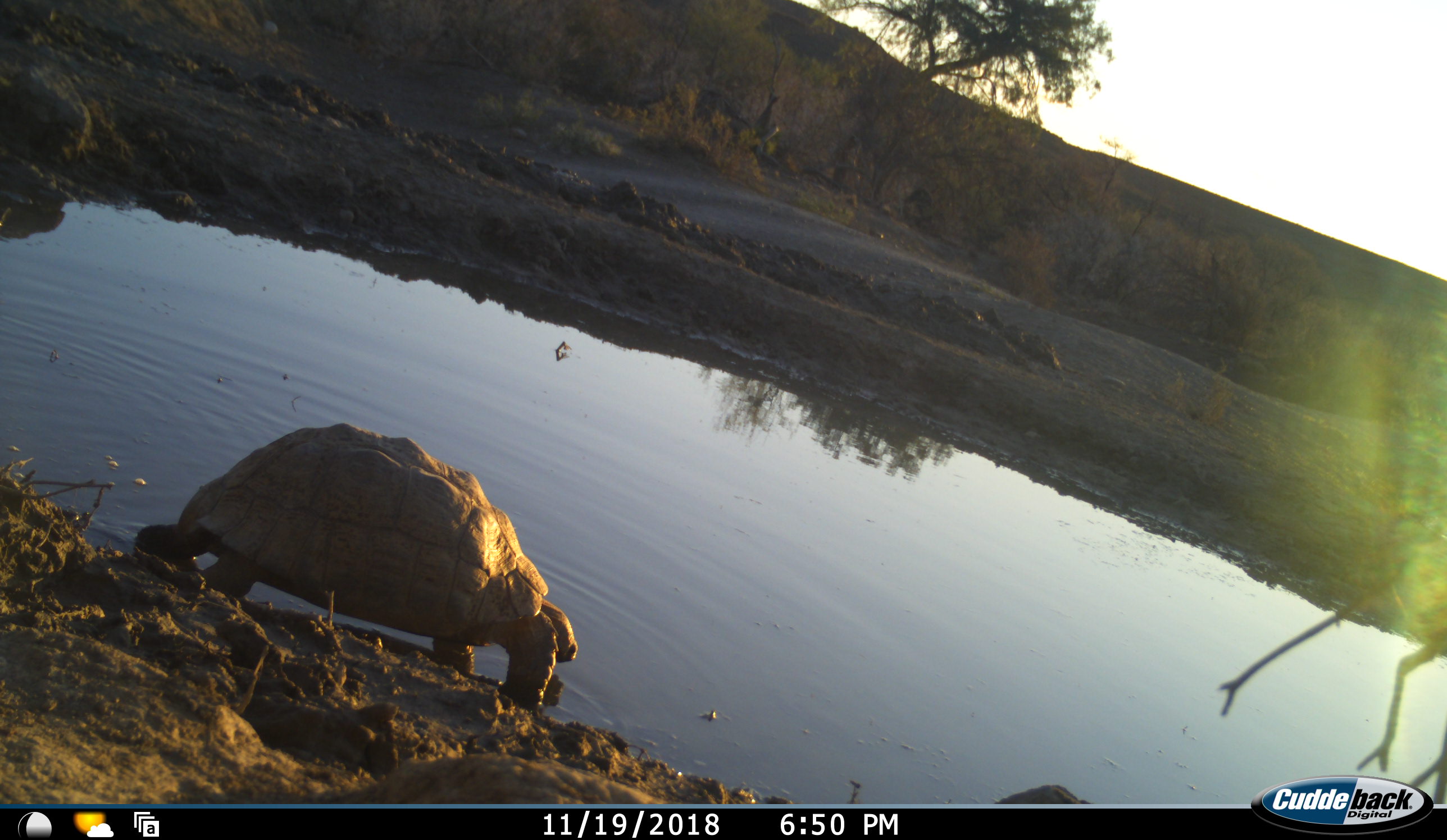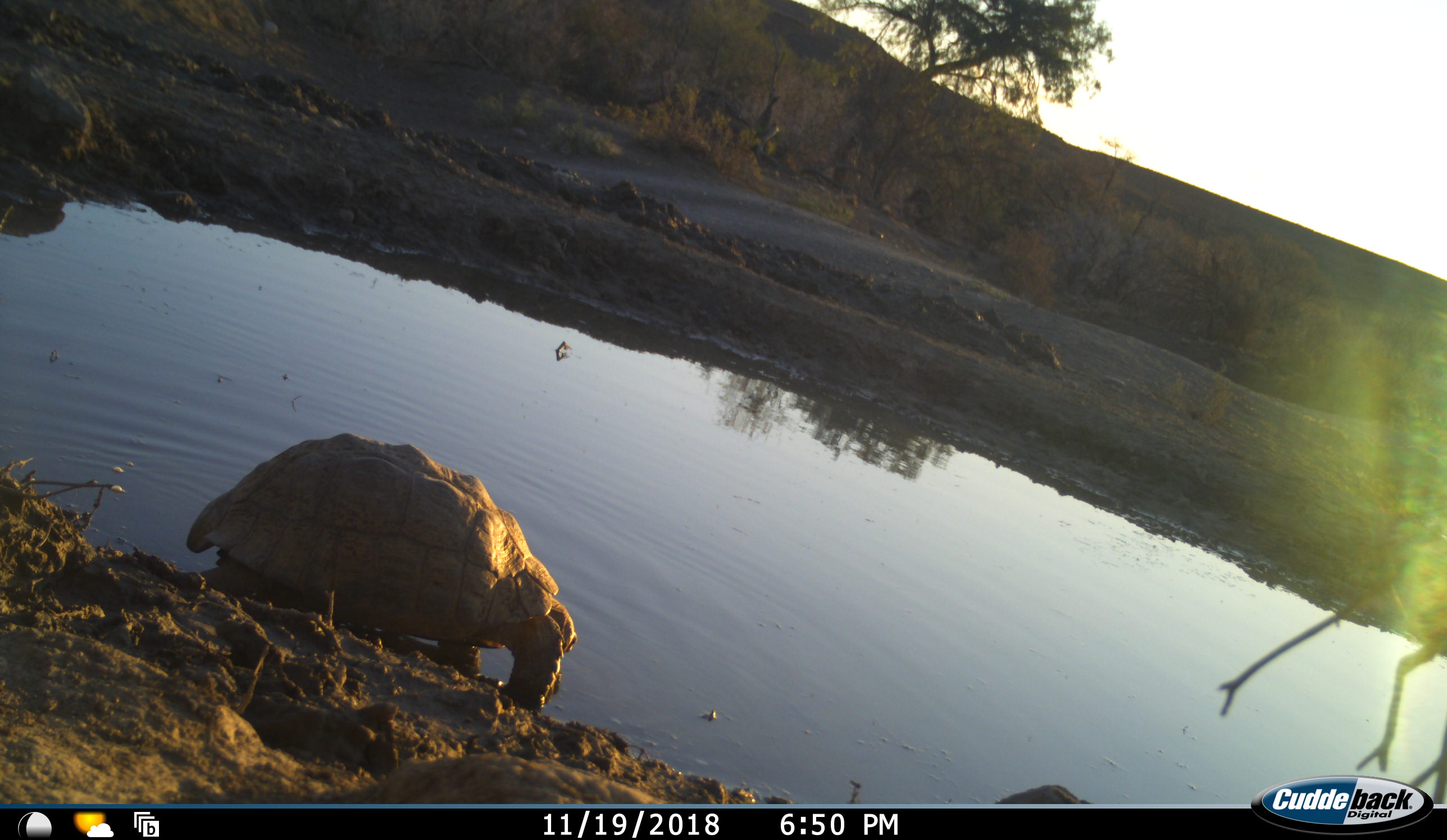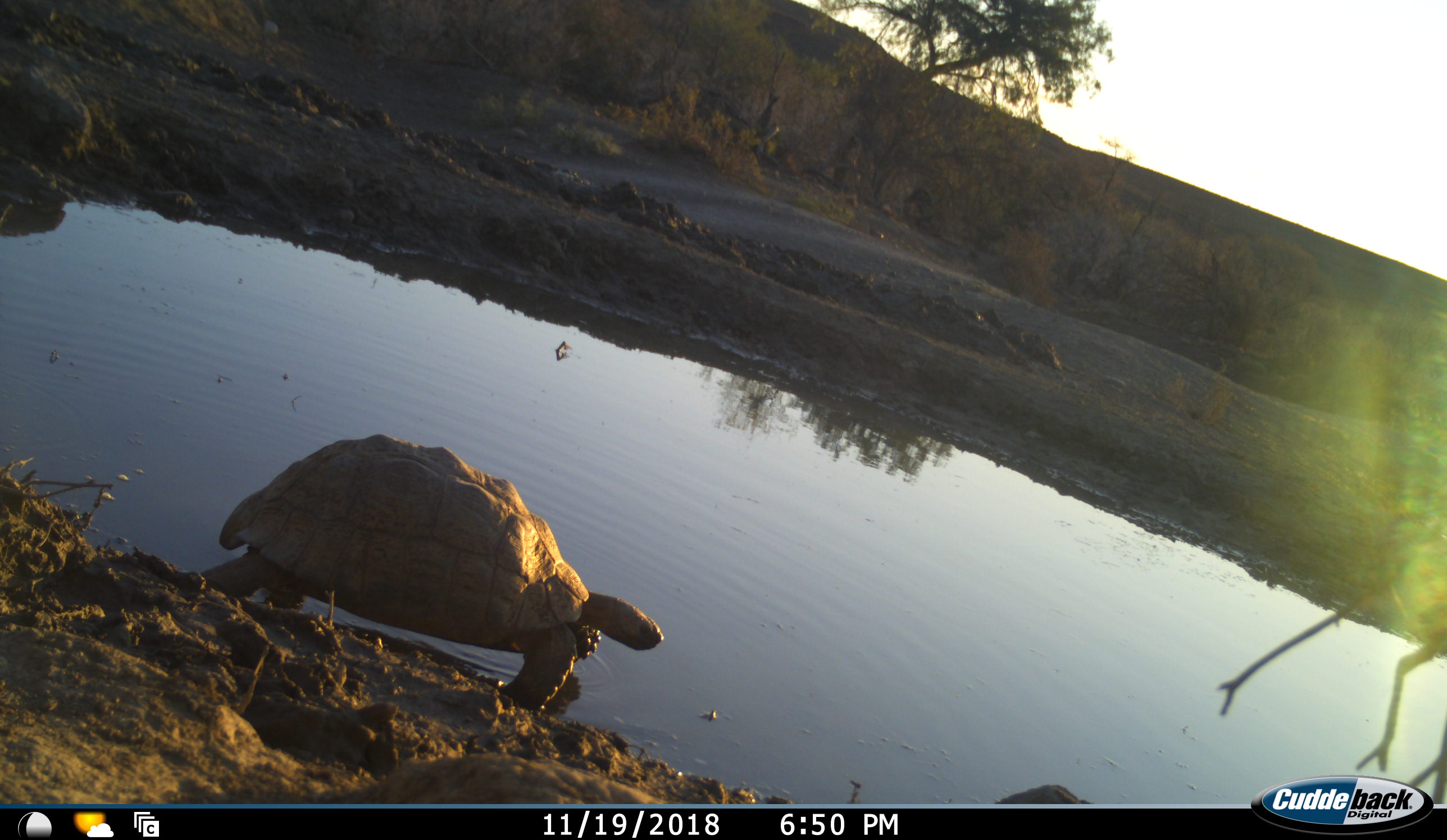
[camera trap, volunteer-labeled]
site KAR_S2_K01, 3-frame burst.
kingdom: Animalia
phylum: Chordata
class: Reptilia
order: Testudines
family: Testudinidae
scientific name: Testudinidae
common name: tortoise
Tortoise (Testudinidae), count 1. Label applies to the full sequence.